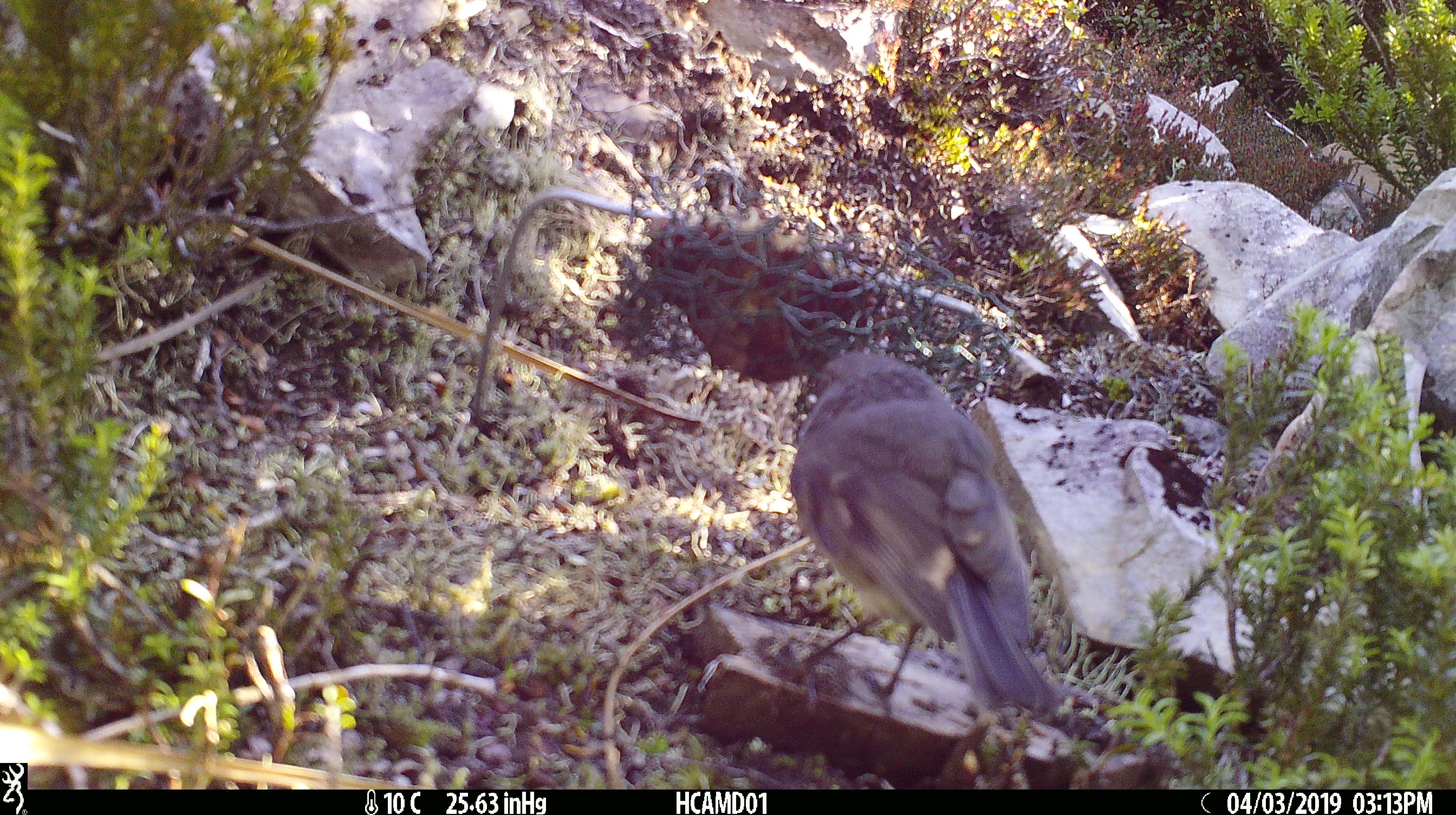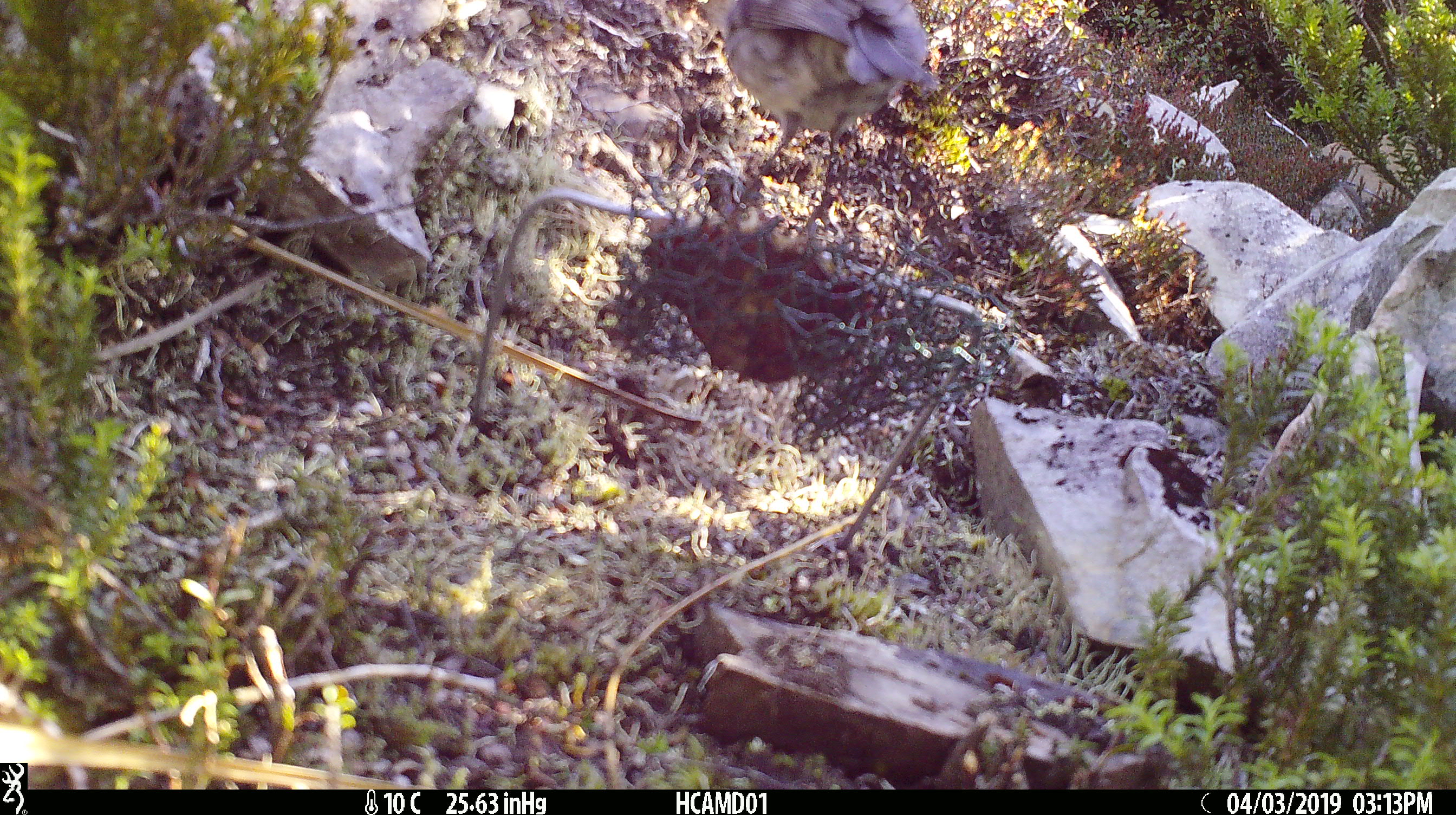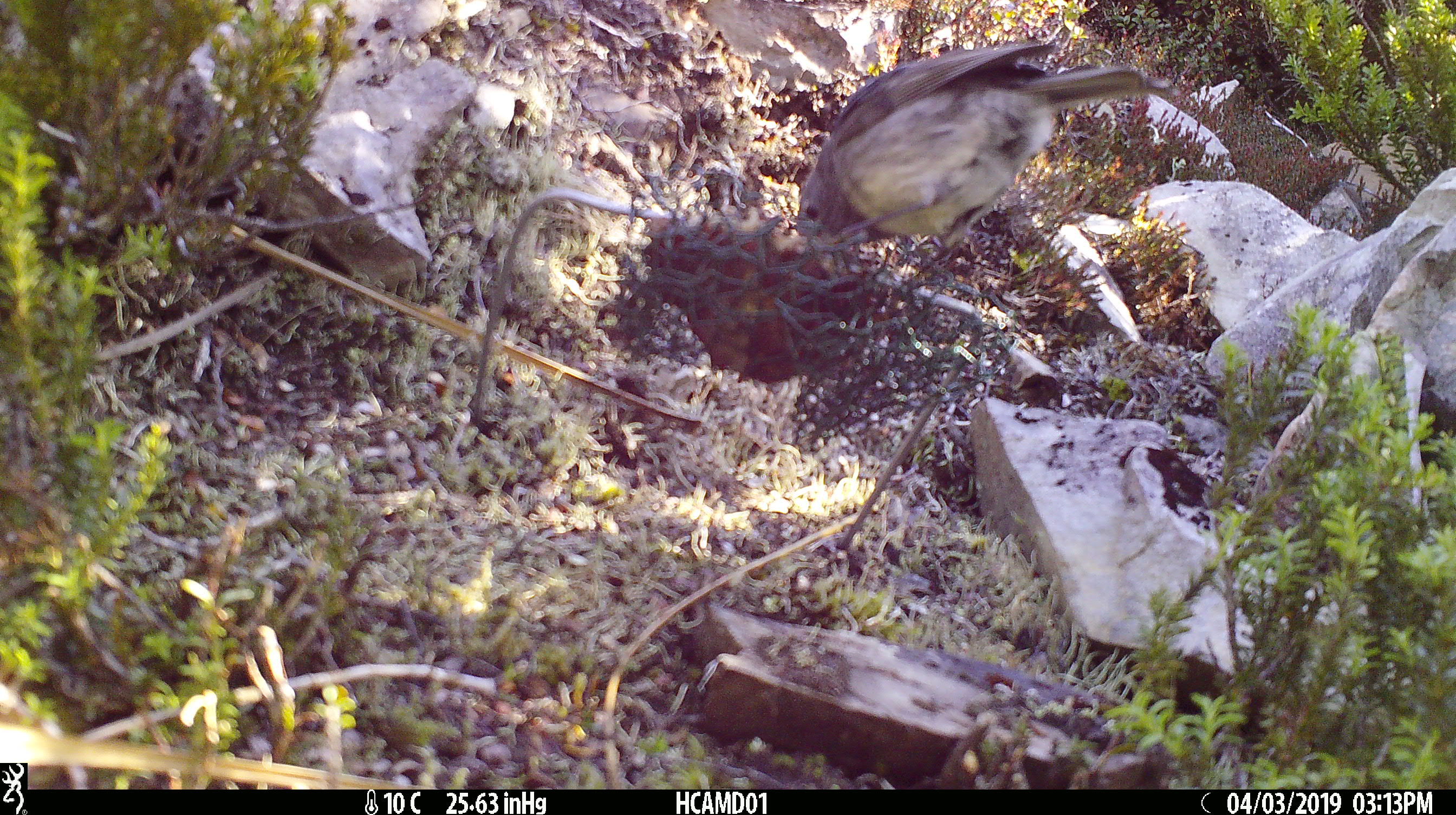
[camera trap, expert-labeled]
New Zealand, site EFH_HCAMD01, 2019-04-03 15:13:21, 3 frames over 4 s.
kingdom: Animalia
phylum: Chordata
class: Aves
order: Passeriformes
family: Petroicidae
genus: Petroica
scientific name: Petroica australis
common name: new zealand robin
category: robin